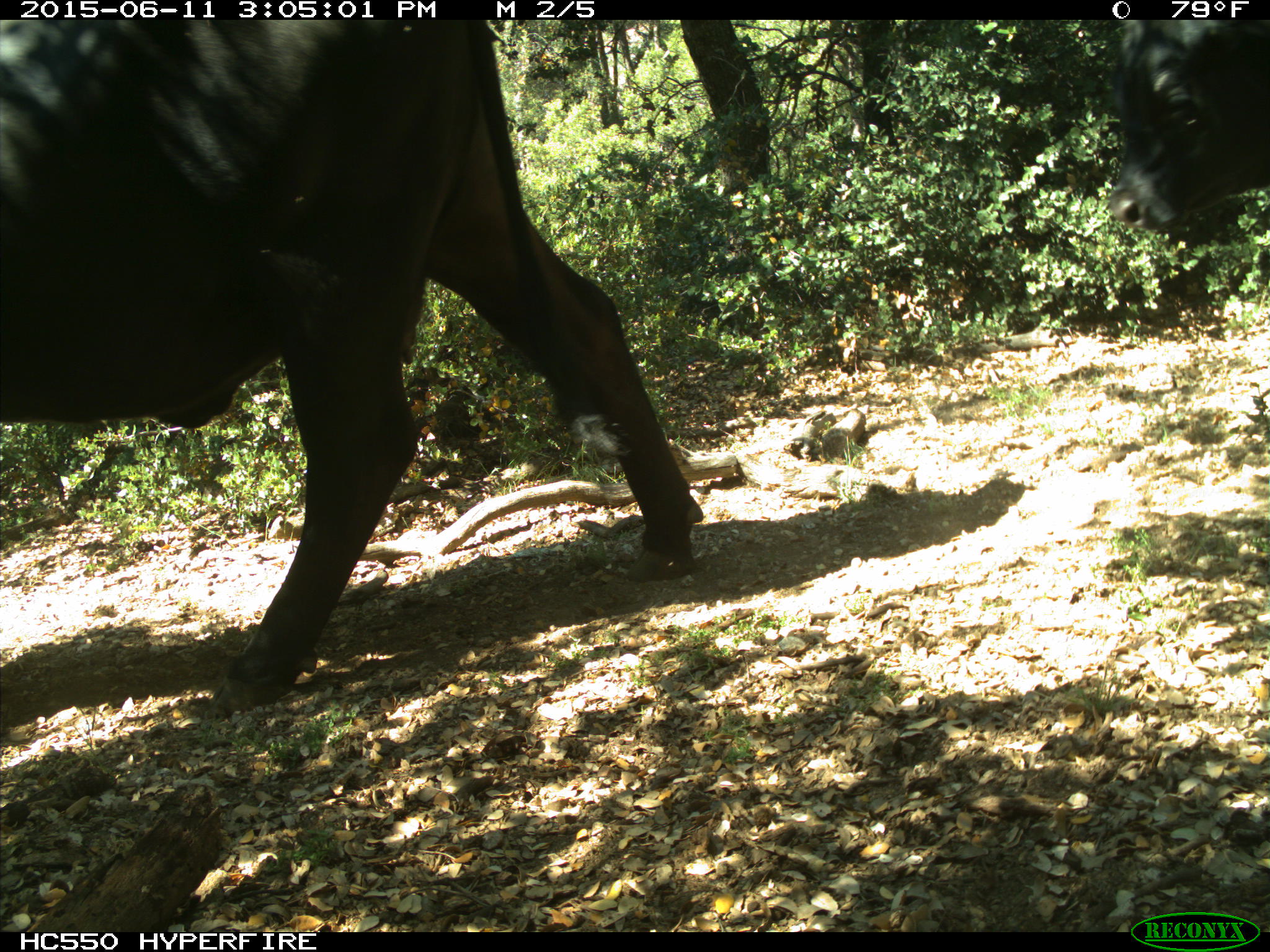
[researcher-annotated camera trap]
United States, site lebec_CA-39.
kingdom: Animalia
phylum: Chordata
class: Mammalia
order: Artiodactyla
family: Bovidae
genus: Bos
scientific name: Bos taurus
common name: domestic cow